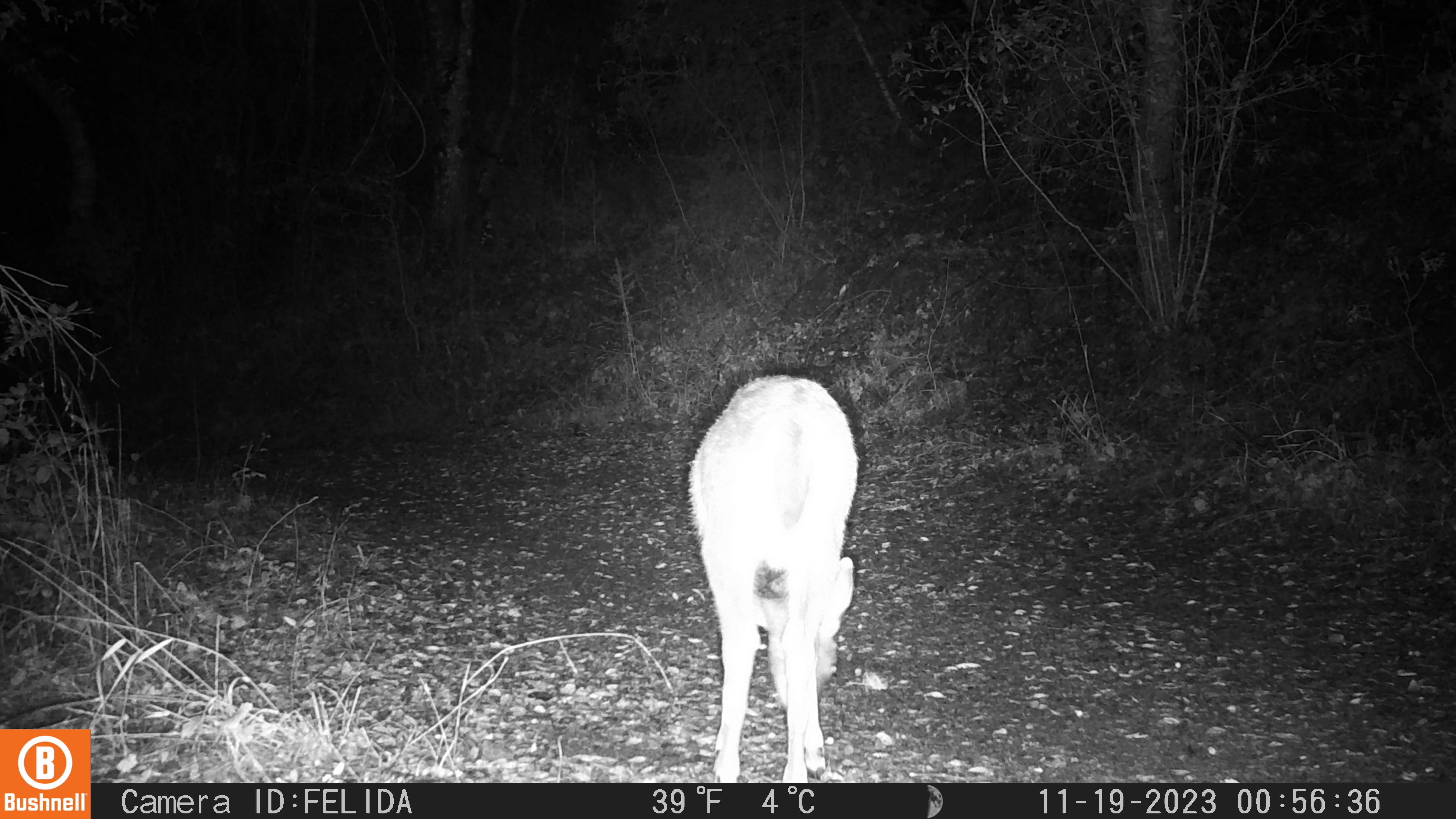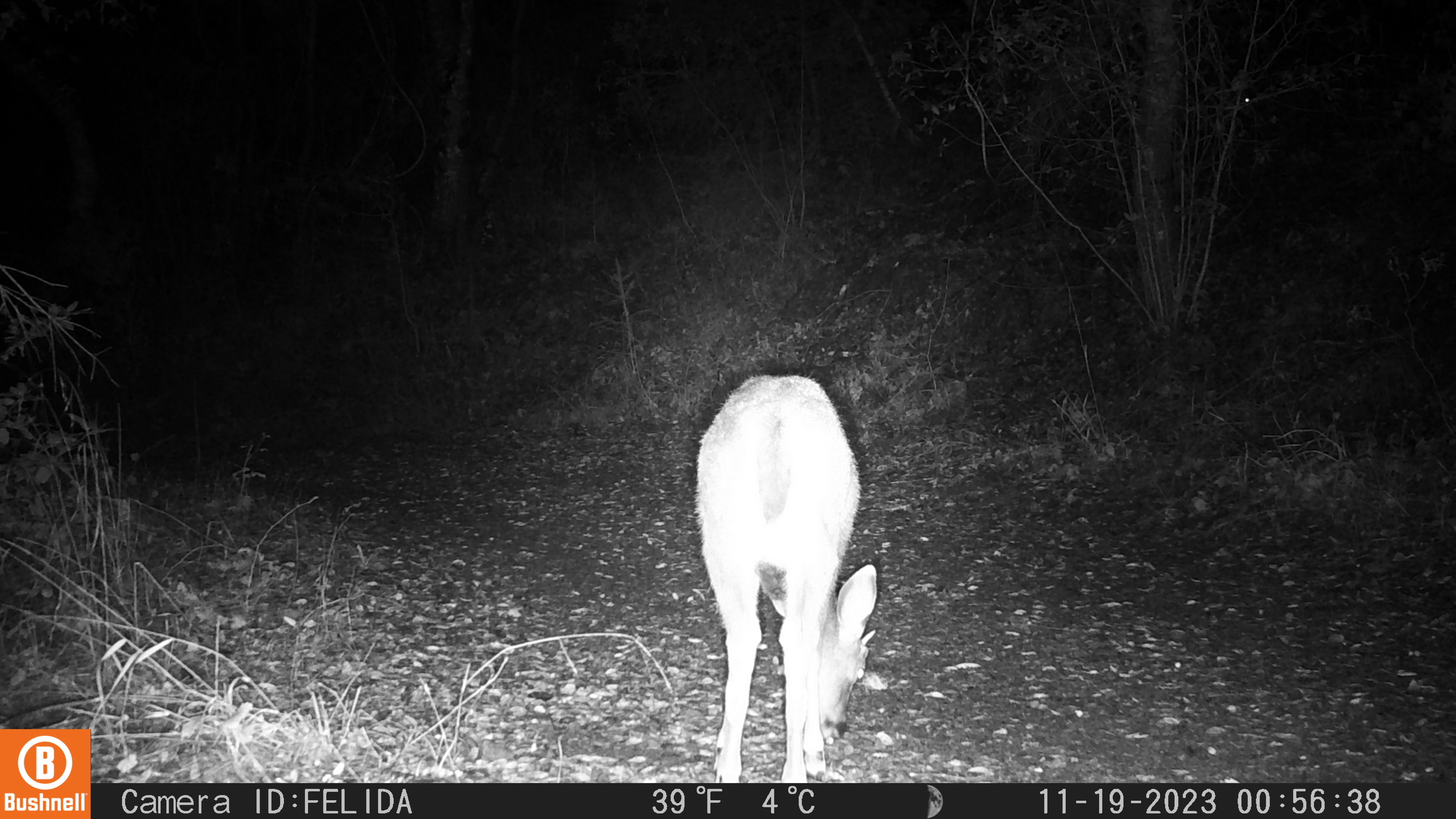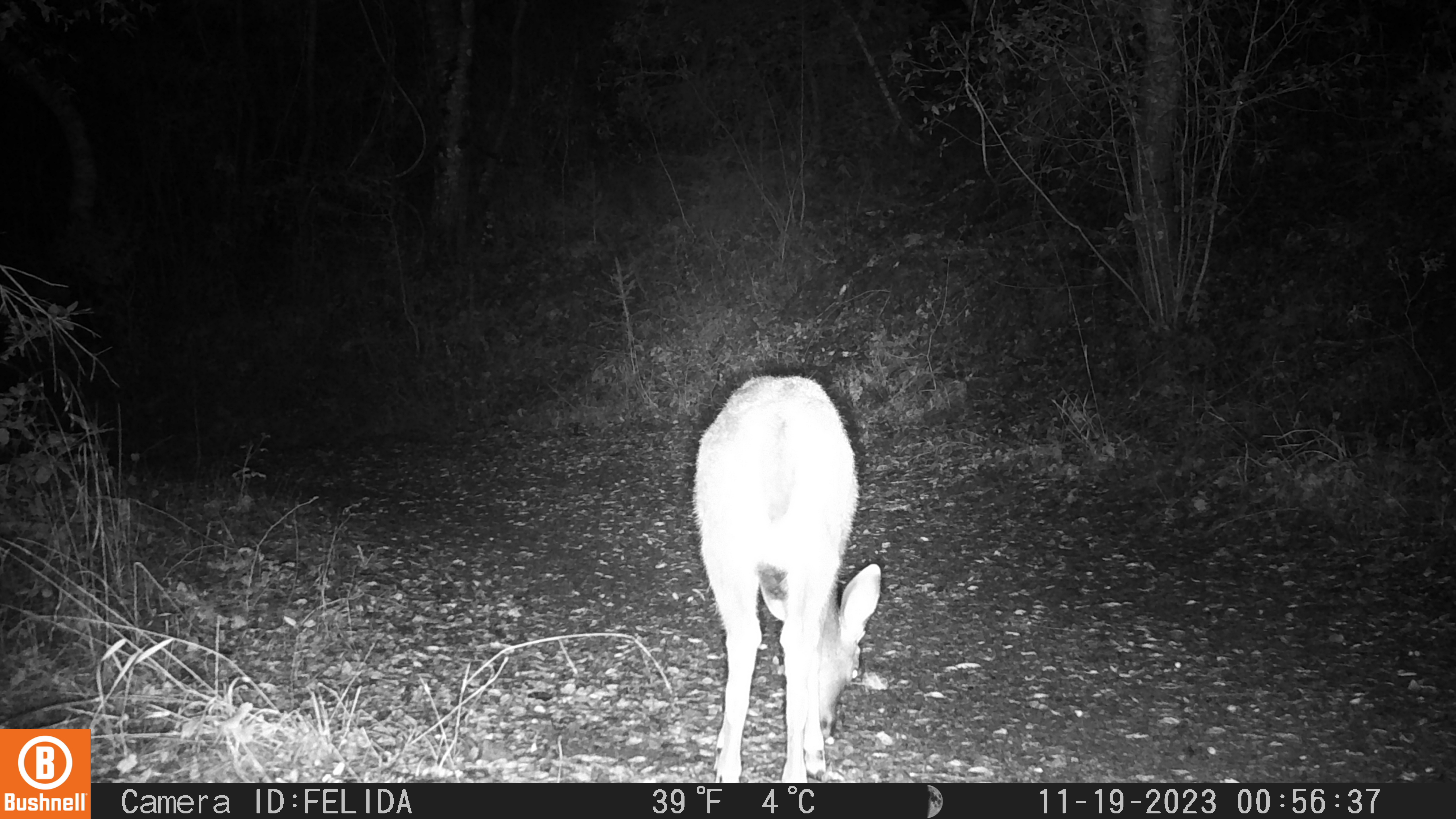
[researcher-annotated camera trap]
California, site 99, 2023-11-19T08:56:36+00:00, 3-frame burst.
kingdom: Animalia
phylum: Chordata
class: Mammalia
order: Artiodactyla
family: Cervidae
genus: Odocoileus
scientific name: Odocoileus hemionus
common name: mule deer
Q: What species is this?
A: Mule deer (Odocoileus hemionus).